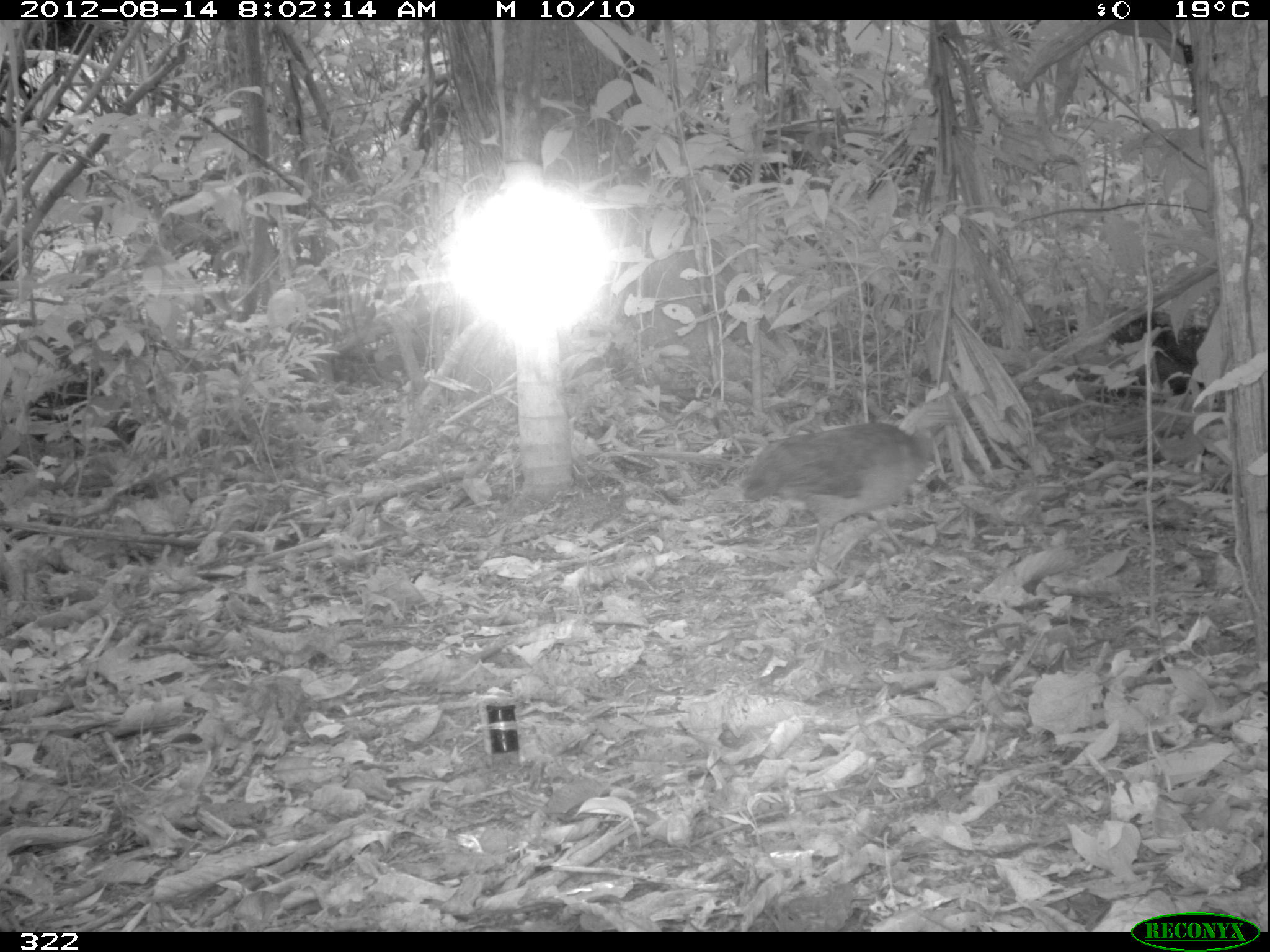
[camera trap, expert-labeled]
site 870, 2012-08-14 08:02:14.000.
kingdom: Animalia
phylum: Chordata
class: Aves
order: Galliformes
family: Phasianidae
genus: Alectoris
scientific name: Alectoris rufa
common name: red-legged partridge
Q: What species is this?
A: Alectoris rufa (red-legged partridge).